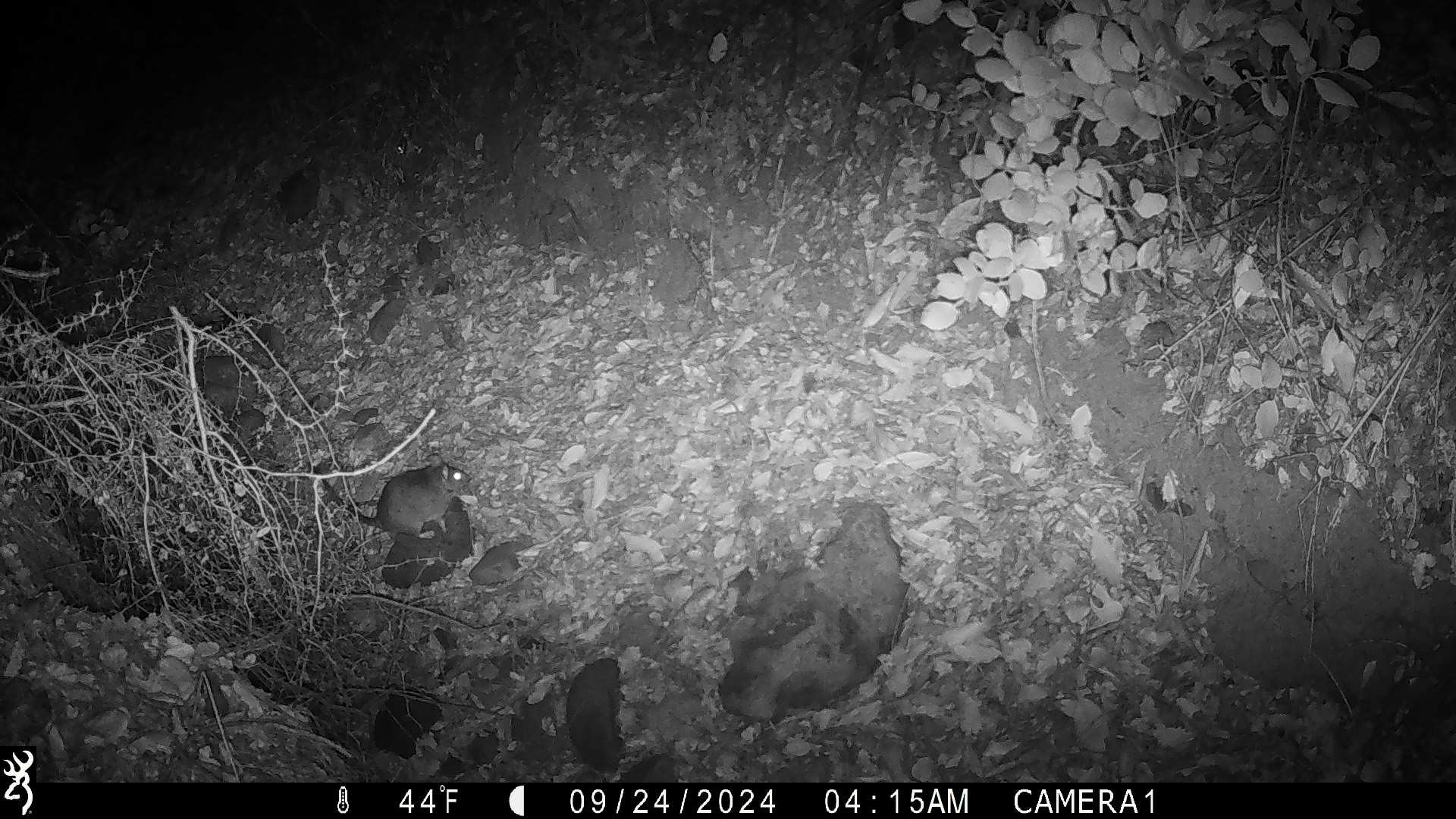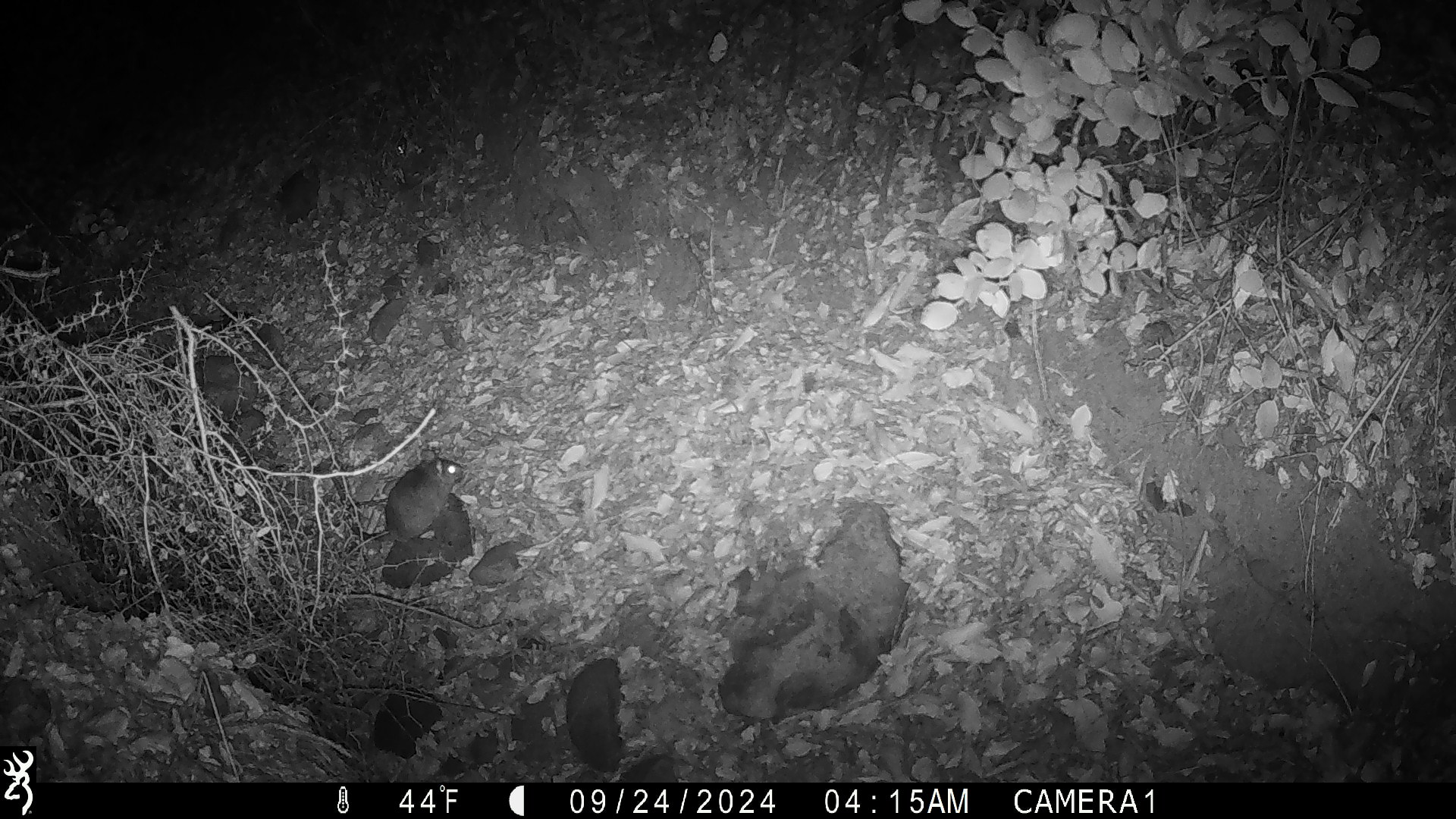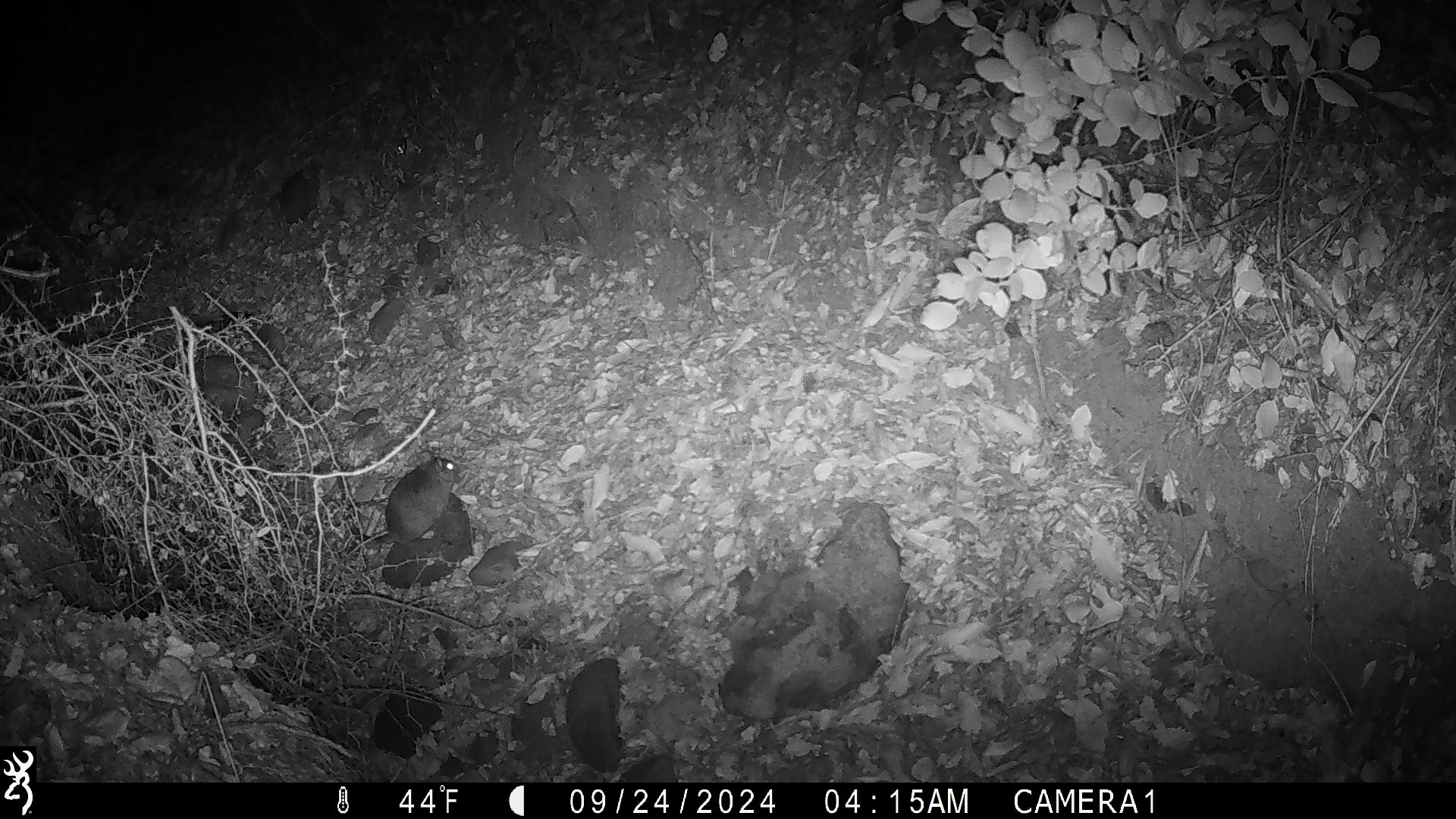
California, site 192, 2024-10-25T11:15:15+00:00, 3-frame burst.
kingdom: Animalia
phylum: Chordata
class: Mammalia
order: Rodentia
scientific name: Rodentia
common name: mouse or rat